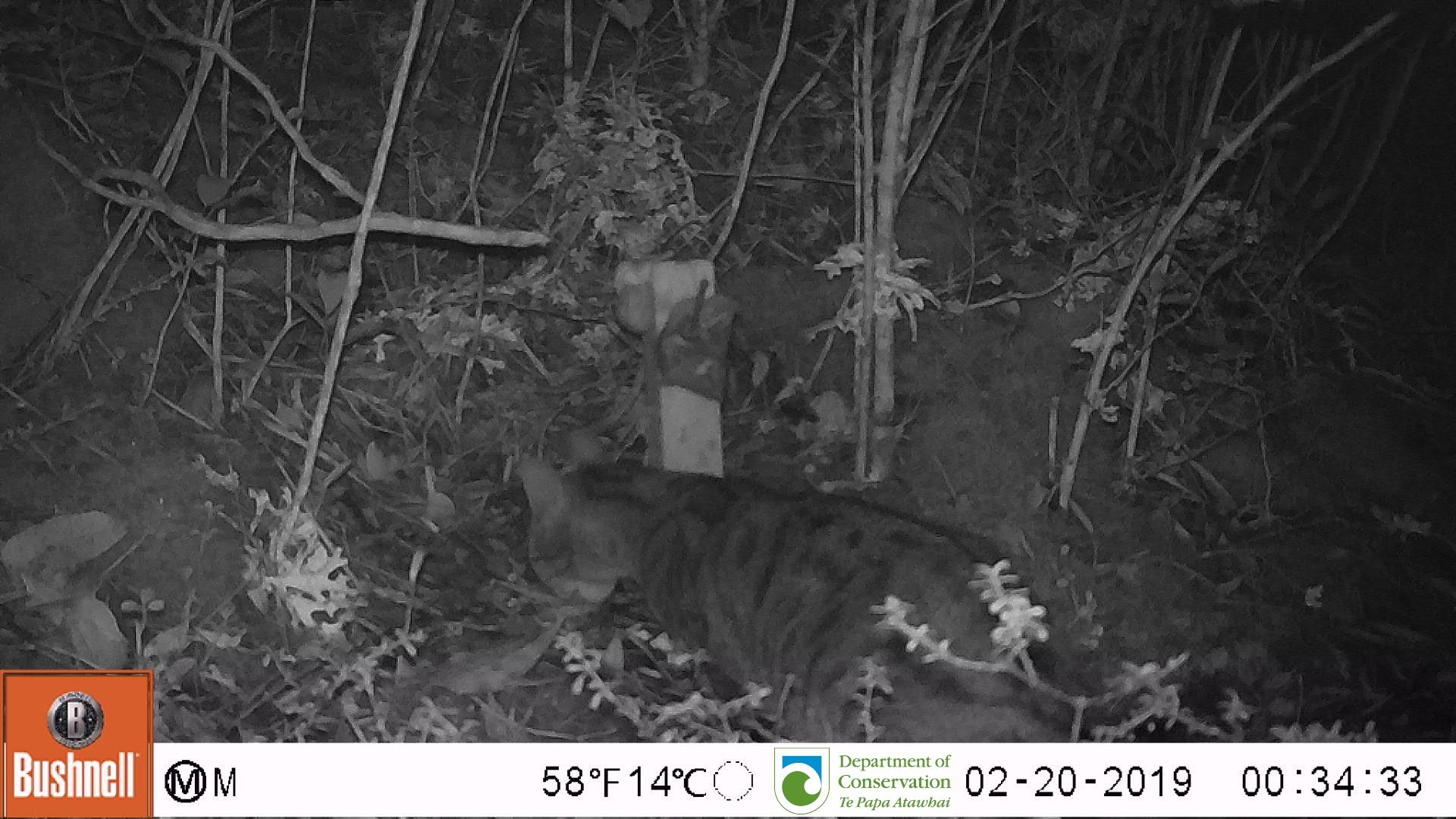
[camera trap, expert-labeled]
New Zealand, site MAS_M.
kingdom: Animalia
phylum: Chordata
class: Mammalia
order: Carnivora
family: Felidae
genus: Felis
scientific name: Felis catus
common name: domestic cat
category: cat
Cat (domestic cat) (Felis catus).